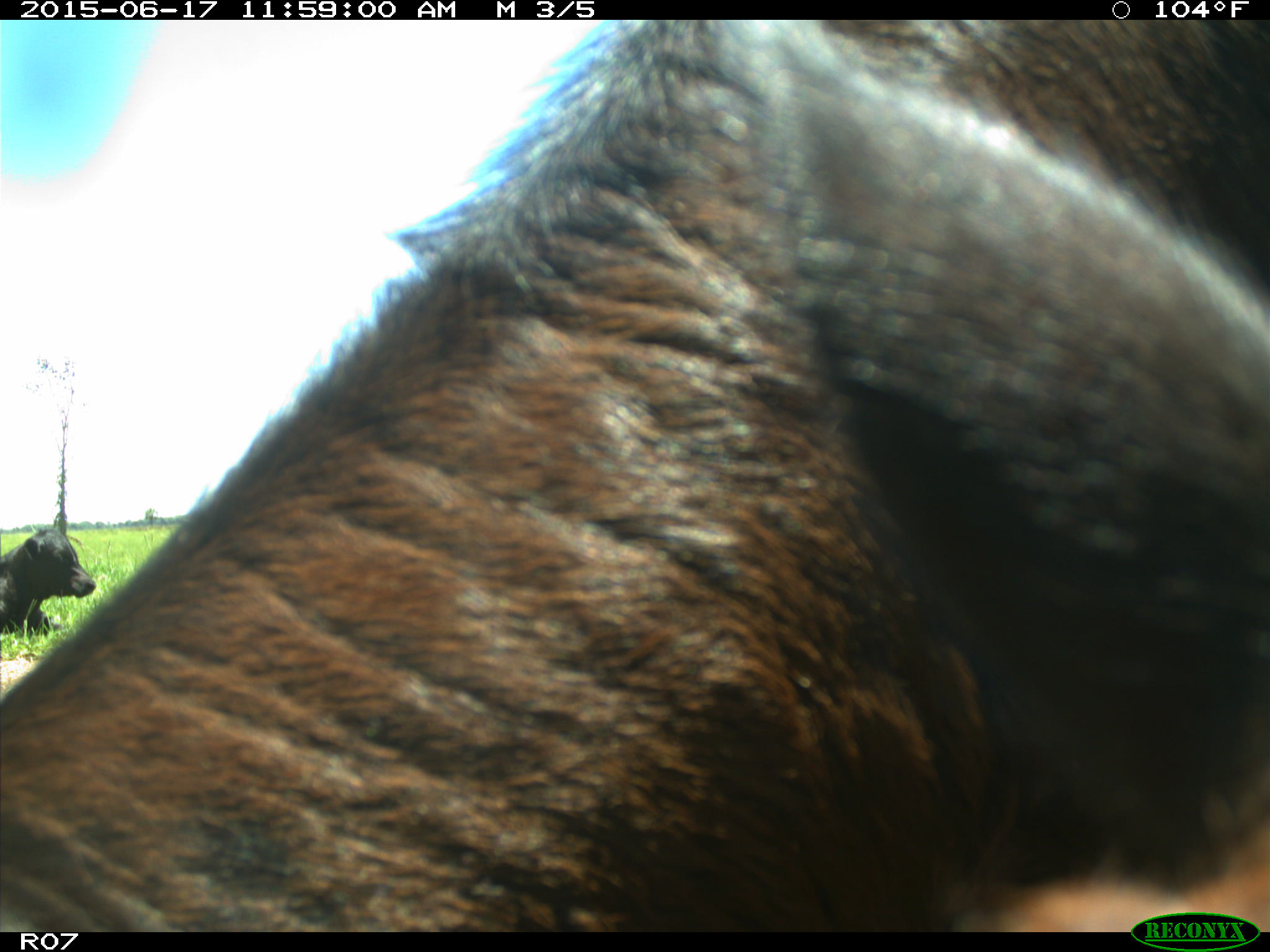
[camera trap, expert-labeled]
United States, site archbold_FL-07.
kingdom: Animalia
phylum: Chordata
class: Mammalia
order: Artiodactyla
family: Bovidae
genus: Bos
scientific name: Bos taurus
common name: domestic cow